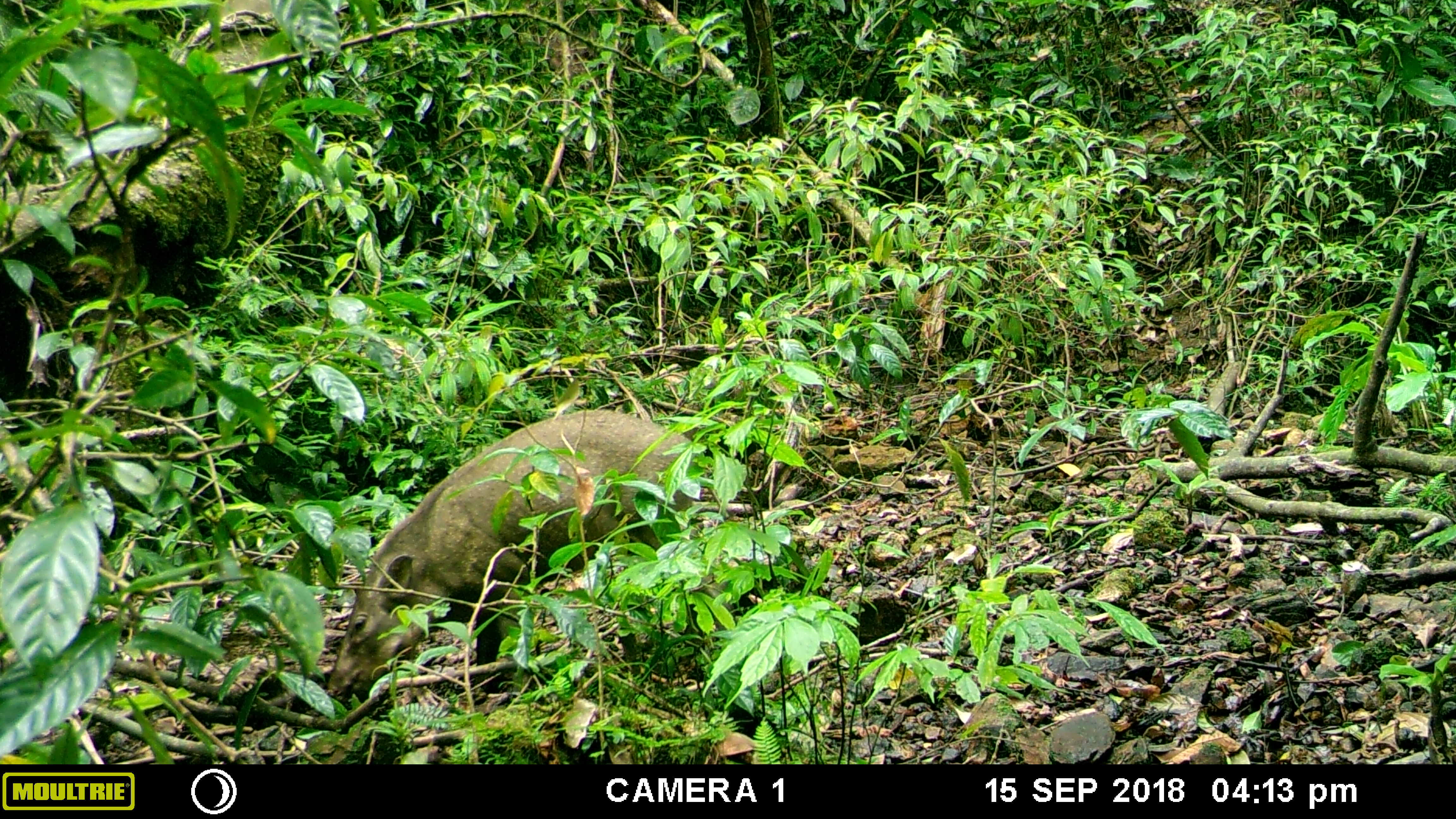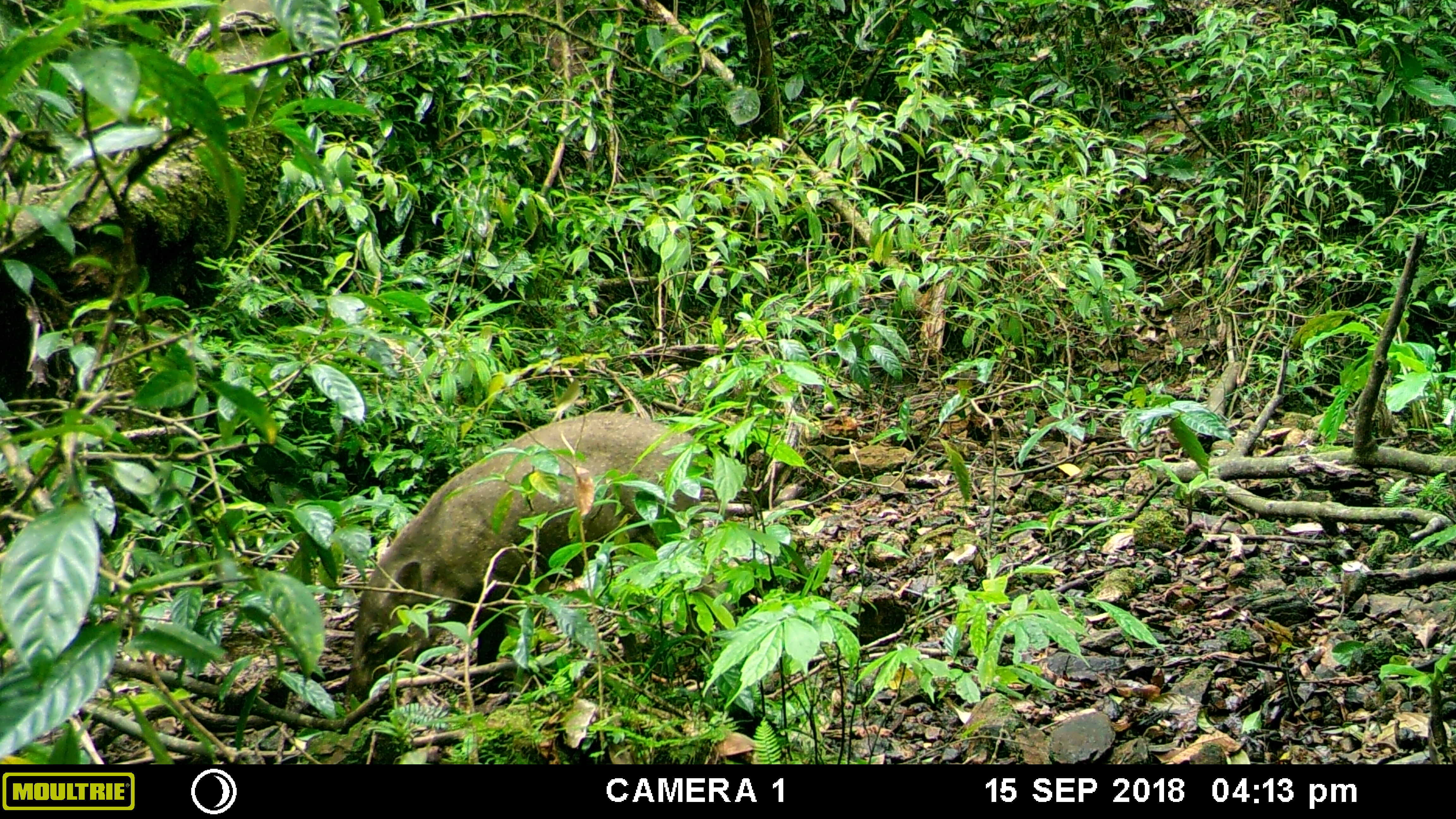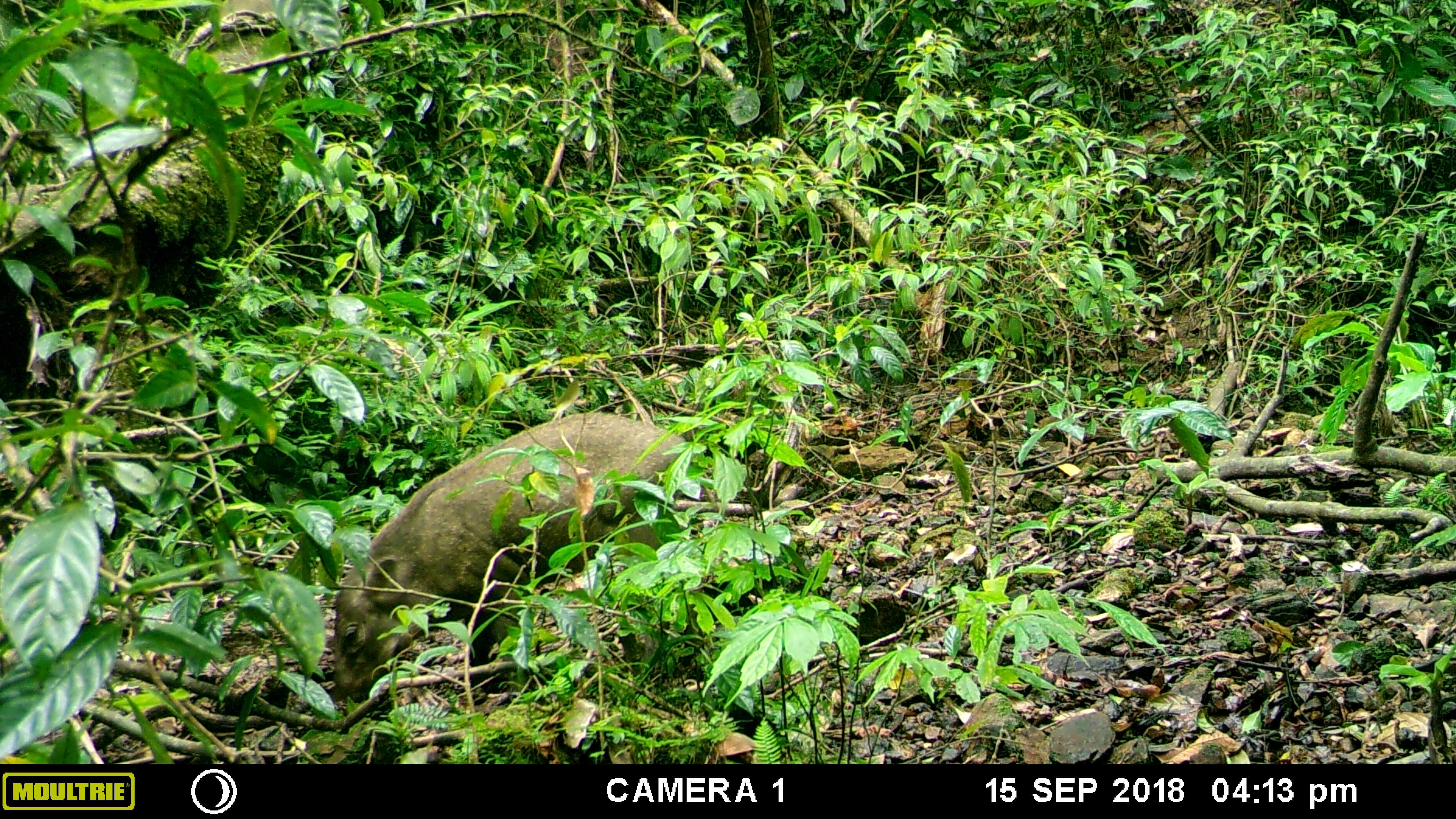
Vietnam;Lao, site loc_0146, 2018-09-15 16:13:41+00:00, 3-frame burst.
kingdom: Animalia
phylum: Chordata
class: Mammalia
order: Artiodactyla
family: Suidae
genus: Sus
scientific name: Sus scrofa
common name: eurasian wild pig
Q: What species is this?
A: Eurasian wild pig (Sus scrofa).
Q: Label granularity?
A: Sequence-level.